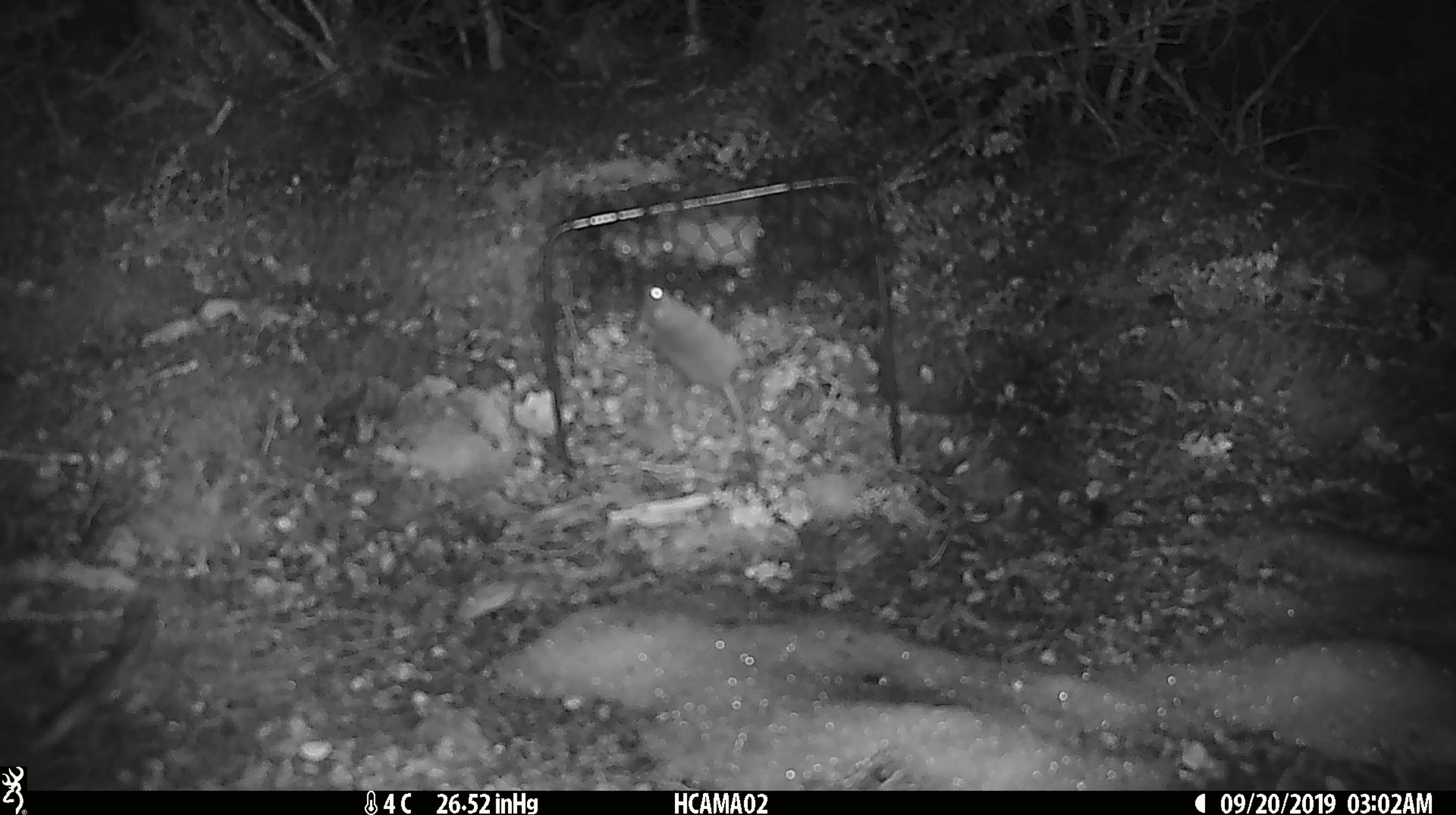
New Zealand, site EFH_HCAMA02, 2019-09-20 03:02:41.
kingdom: Animalia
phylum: Chordata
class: Mammalia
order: Rodentia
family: Muridae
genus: Mus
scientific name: Mus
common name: mouse